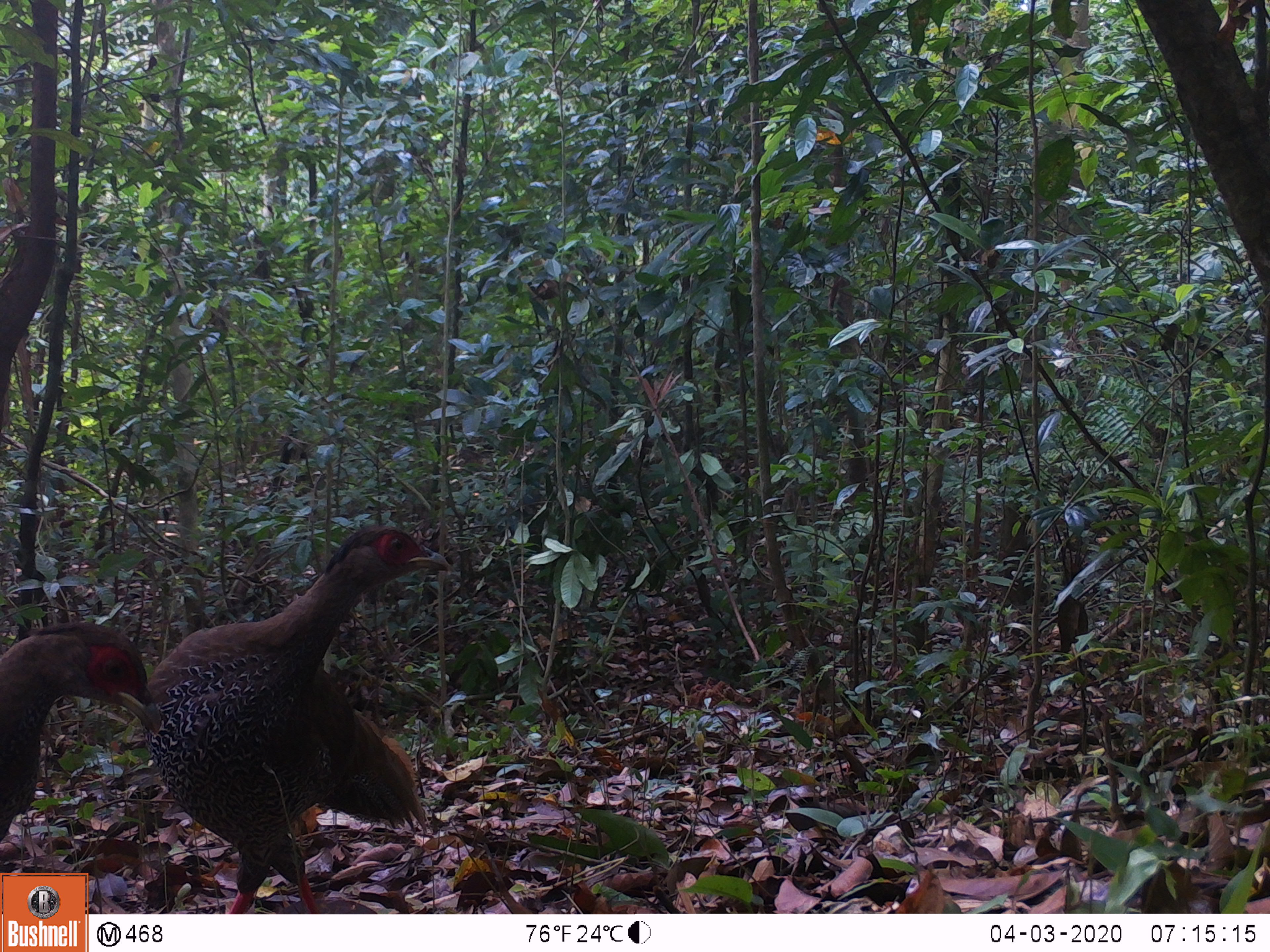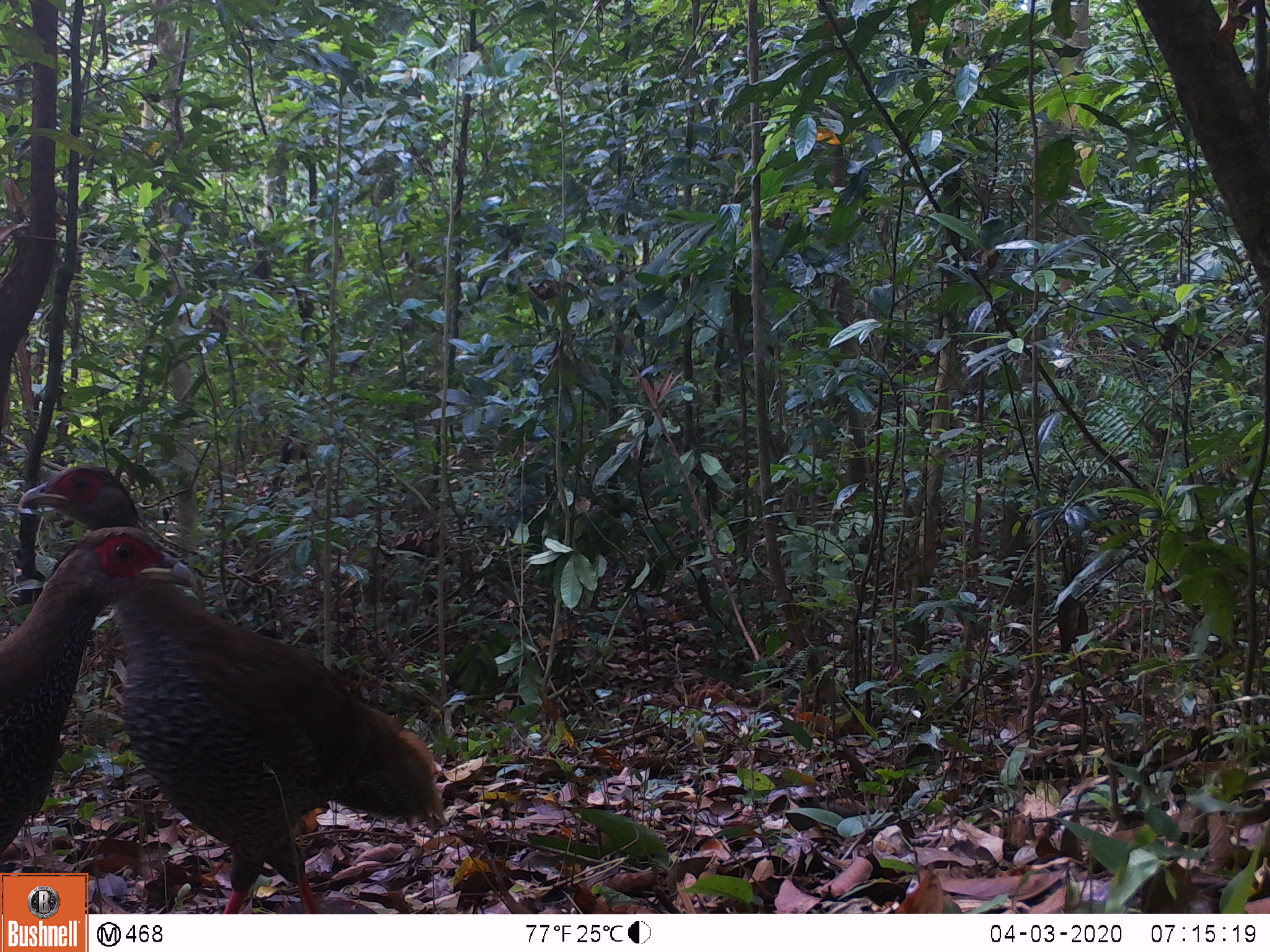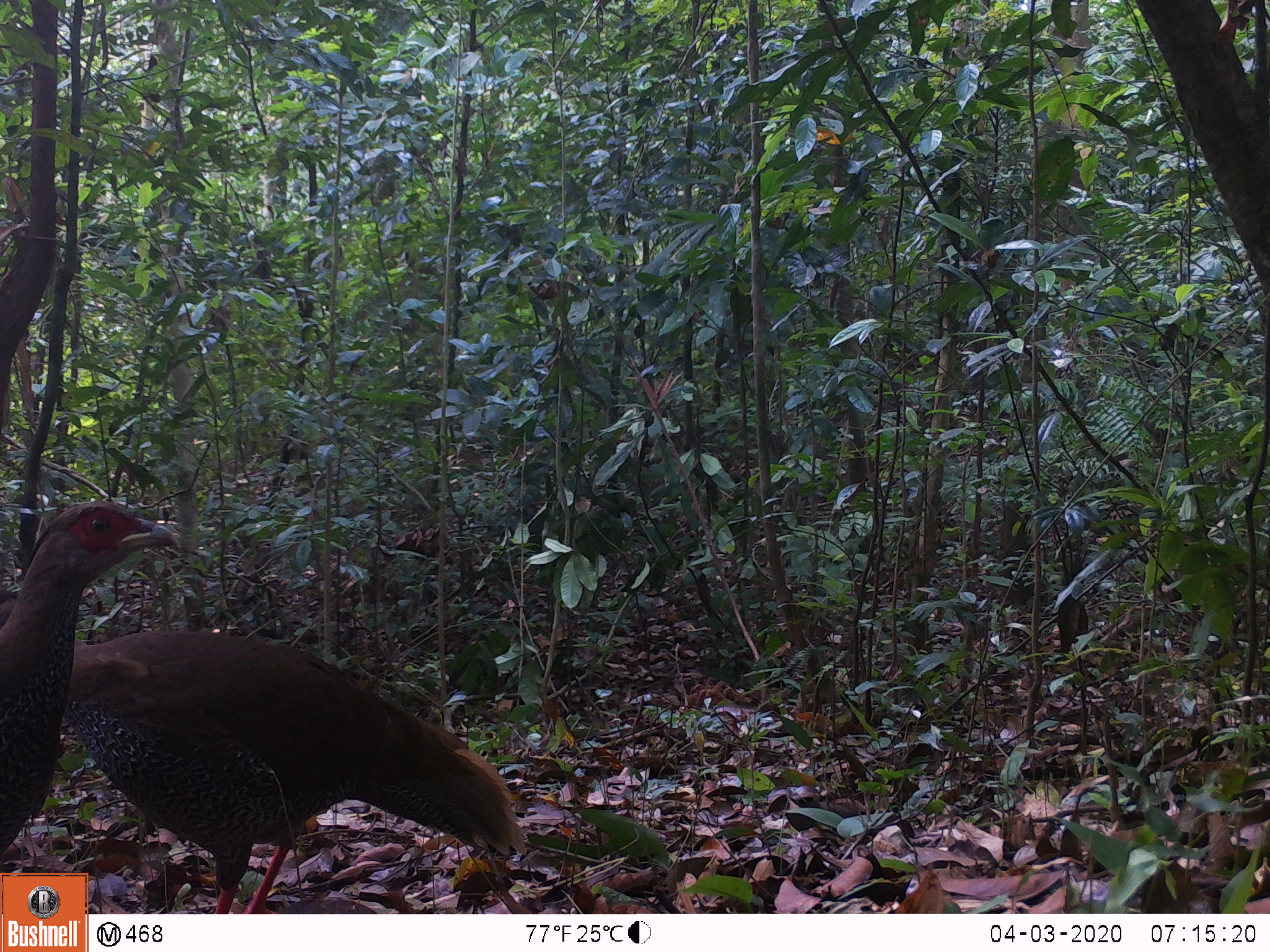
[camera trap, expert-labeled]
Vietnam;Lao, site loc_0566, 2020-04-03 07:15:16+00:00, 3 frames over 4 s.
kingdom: Animalia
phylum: Chordata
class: Aves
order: Galliformes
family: Phasianidae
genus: Lophura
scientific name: Lophura nycthemera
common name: silver pheasant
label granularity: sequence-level